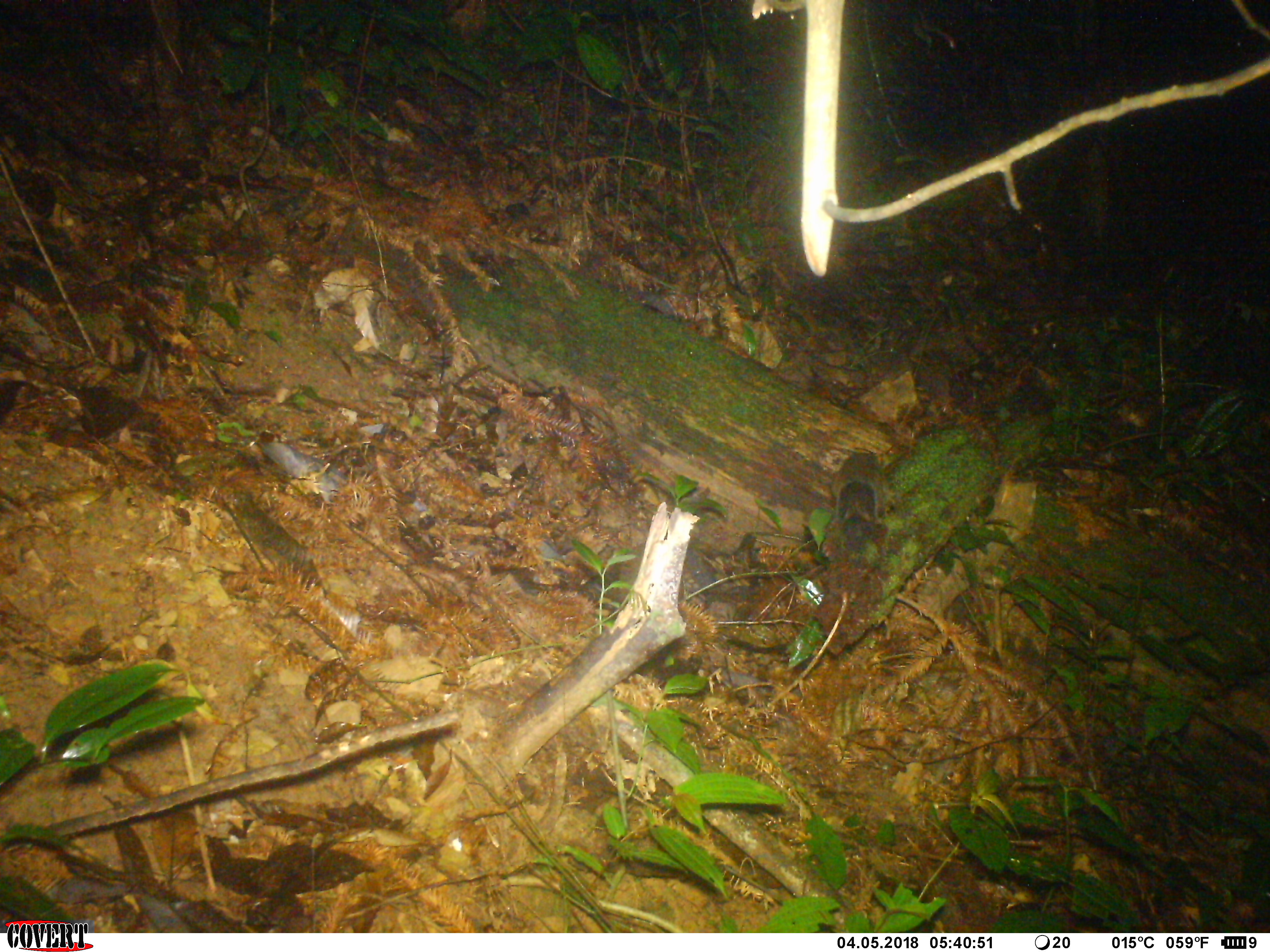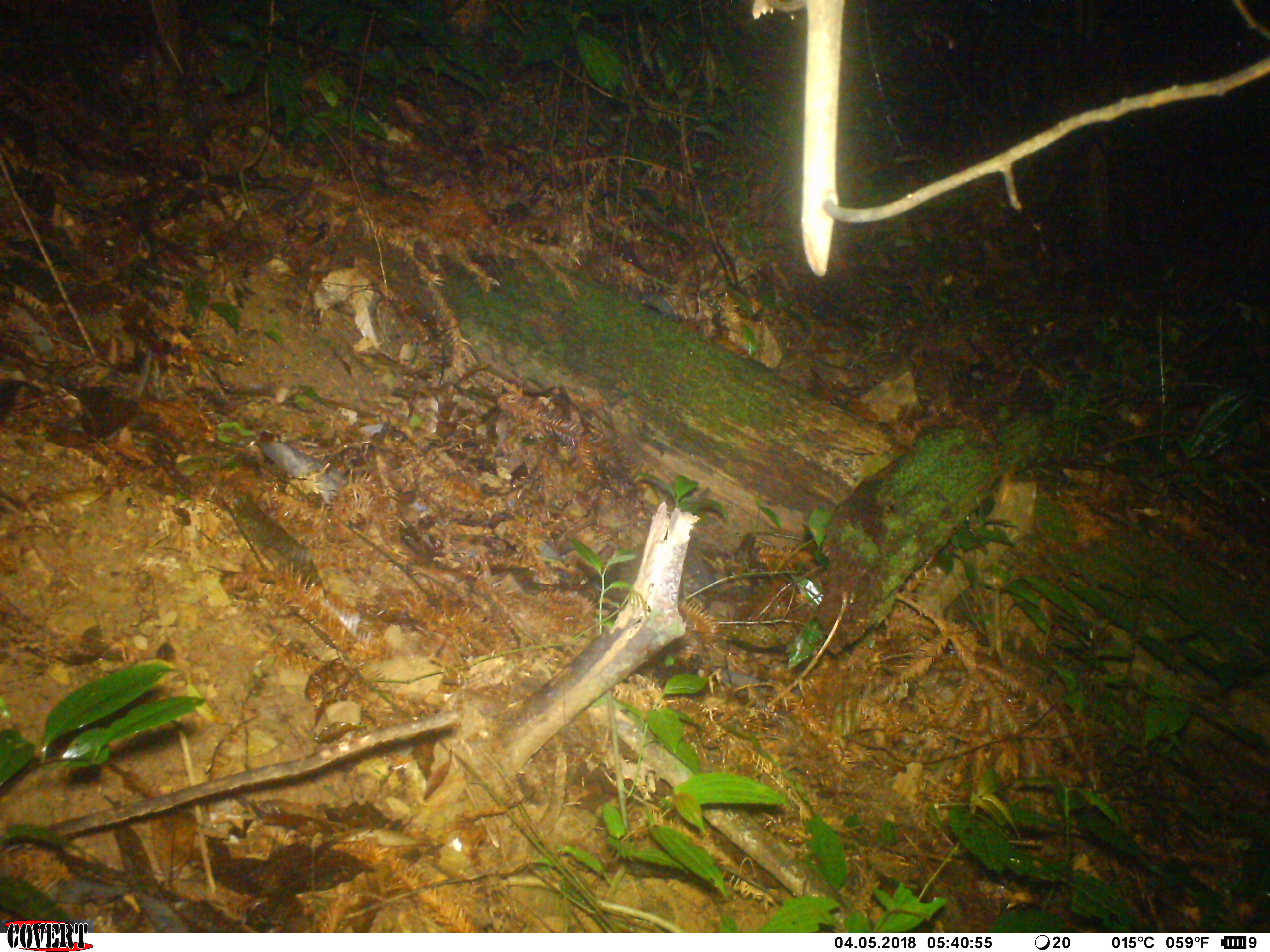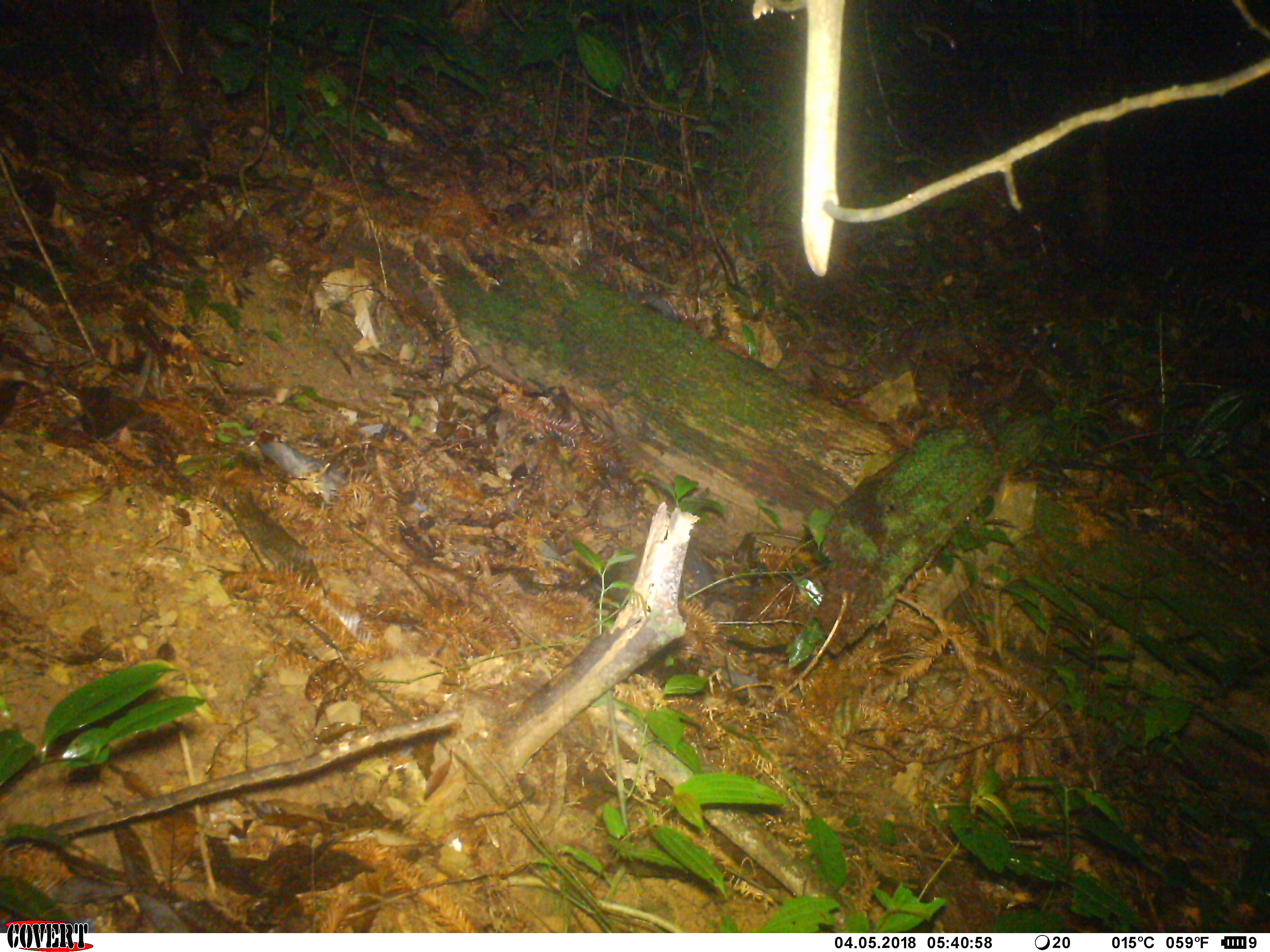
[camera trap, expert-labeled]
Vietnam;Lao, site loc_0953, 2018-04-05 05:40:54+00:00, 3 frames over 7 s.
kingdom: Animalia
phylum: Chordata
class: Mammalia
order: Rodentia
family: Sciuridae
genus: Sciurus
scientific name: Sciurus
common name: squirrel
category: unidentified squirrel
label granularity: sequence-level